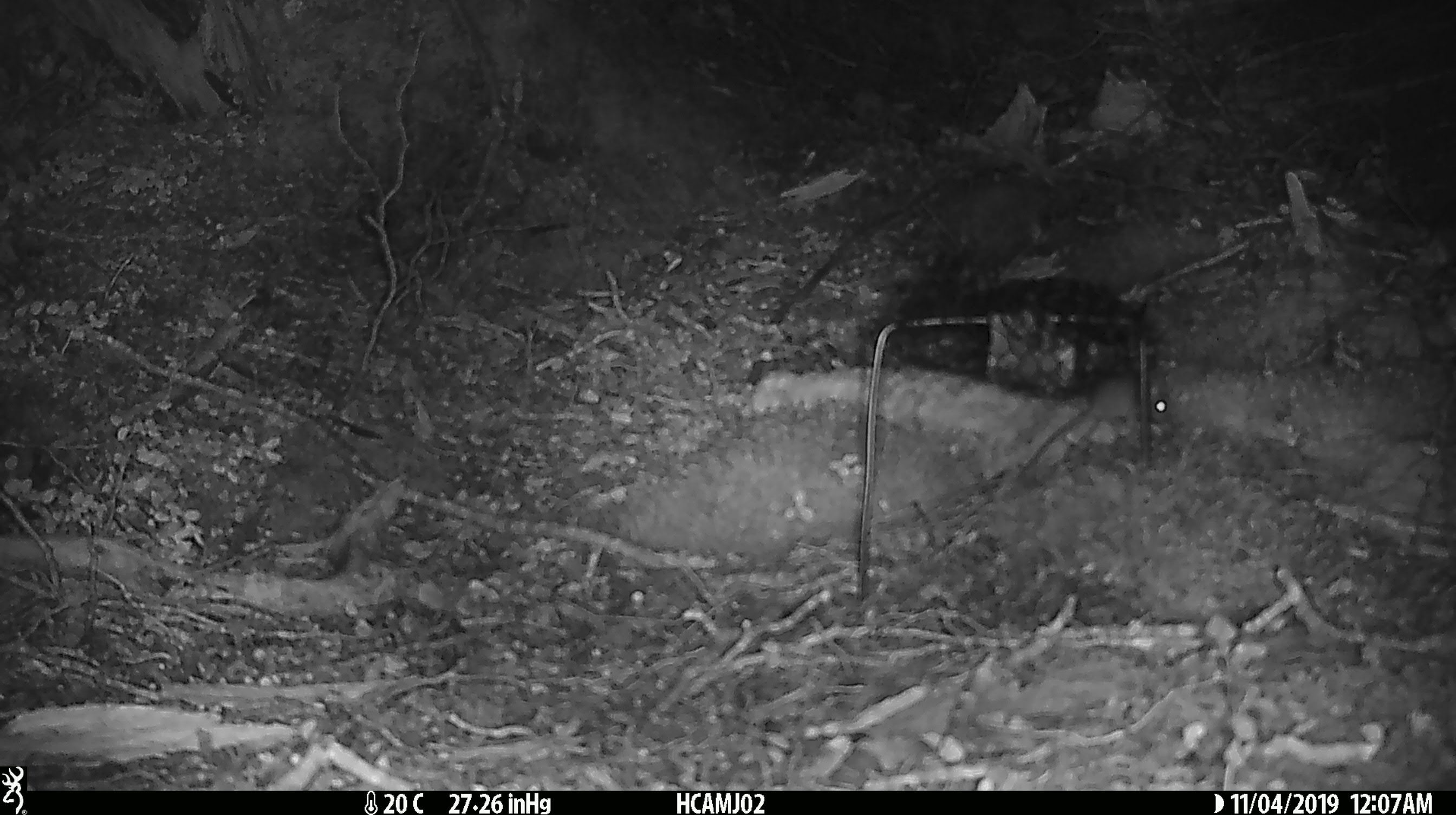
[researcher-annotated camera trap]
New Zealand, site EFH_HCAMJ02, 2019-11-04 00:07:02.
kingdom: Animalia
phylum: Chordata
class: Mammalia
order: Rodentia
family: Muridae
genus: Mus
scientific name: Mus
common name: mouse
Mouse (Mus).